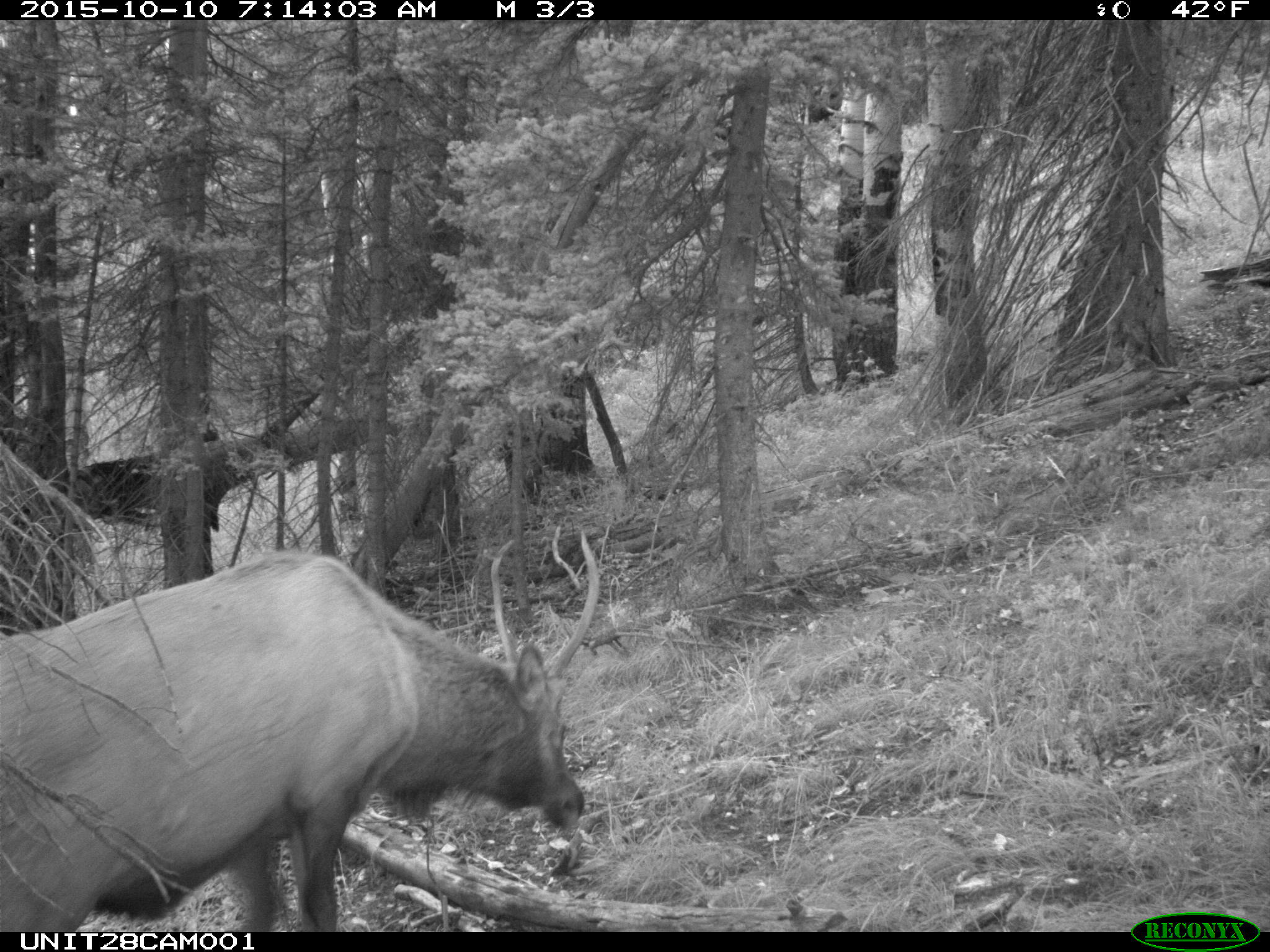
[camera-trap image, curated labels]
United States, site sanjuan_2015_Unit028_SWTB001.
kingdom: Animalia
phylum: Chordata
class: Mammalia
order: Artiodactyla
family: Cervidae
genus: Cervus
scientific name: Cervus elaphus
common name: red deer